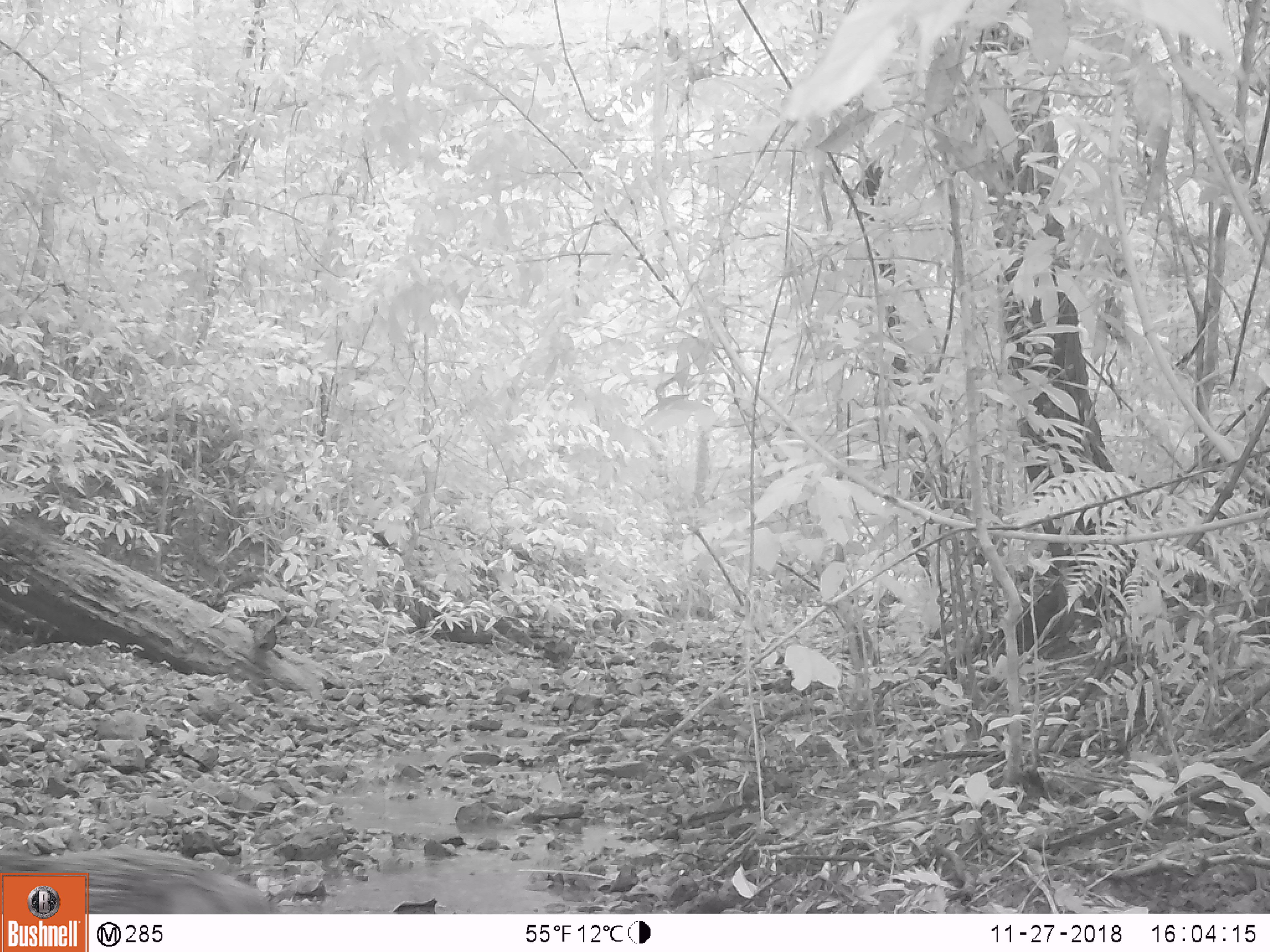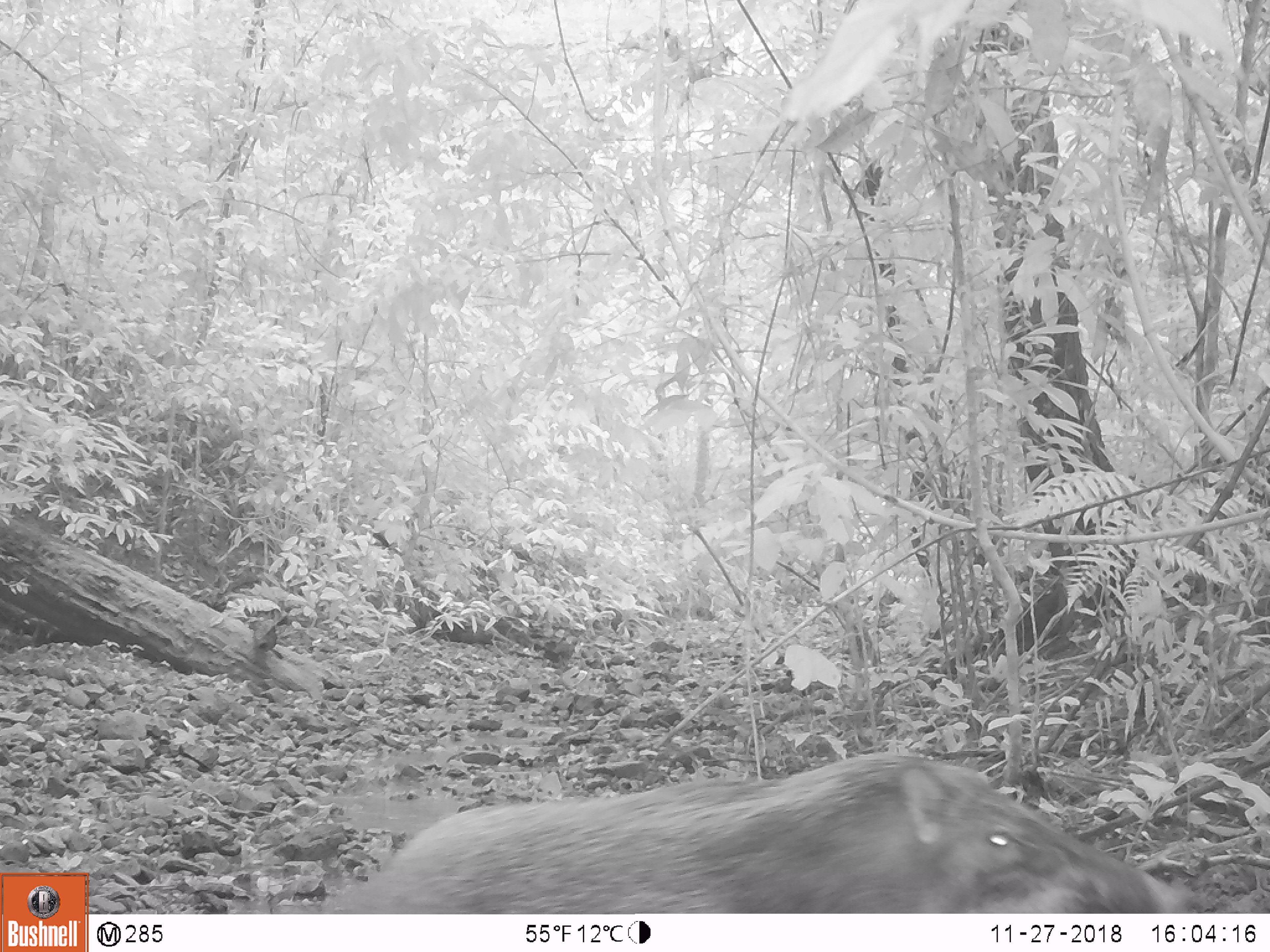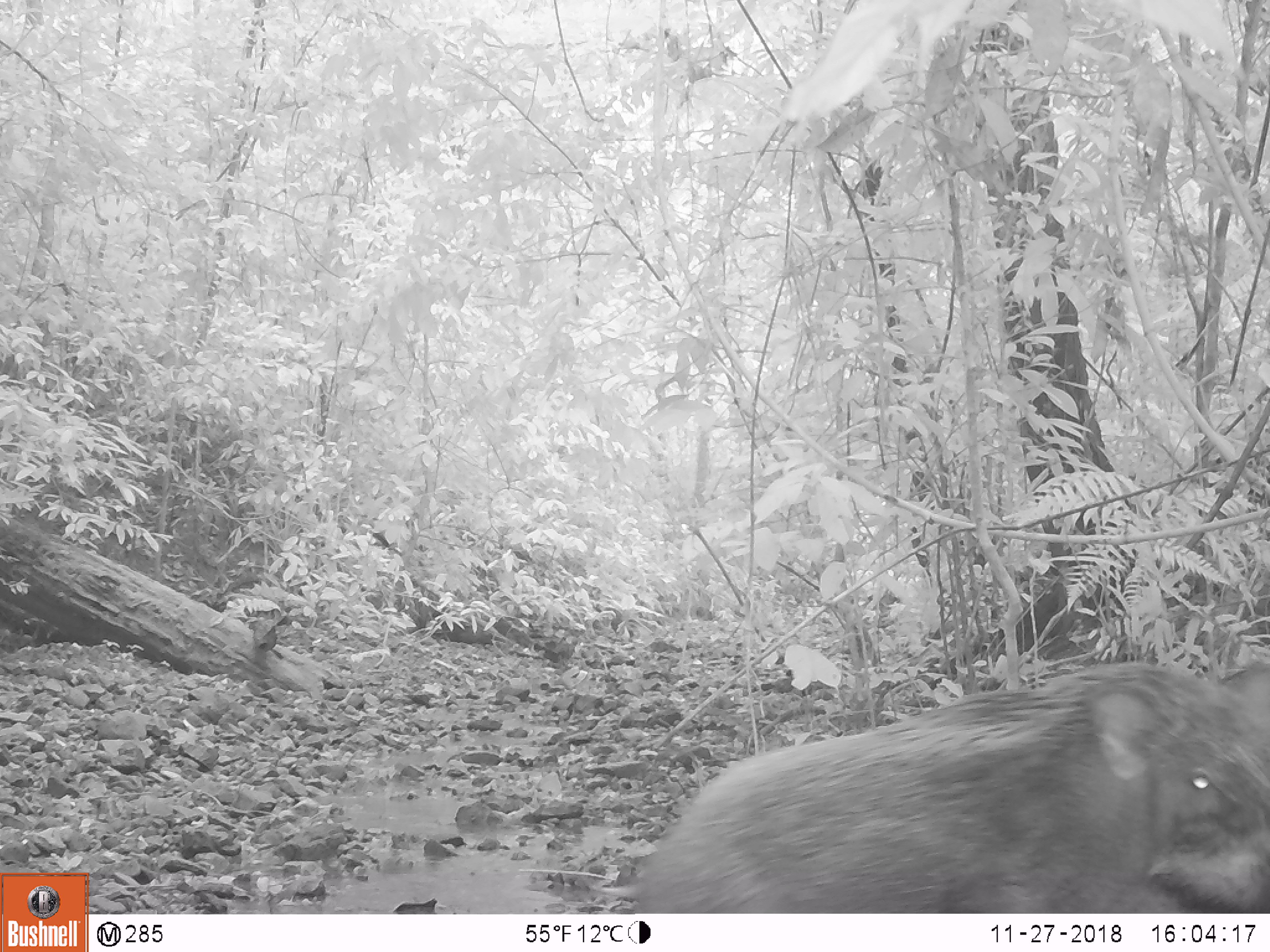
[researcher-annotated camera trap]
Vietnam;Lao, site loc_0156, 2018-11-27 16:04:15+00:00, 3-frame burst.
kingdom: Animalia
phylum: Chordata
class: Mammalia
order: Artiodactyla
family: Suidae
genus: Sus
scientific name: Sus scrofa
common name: eurasian wild pig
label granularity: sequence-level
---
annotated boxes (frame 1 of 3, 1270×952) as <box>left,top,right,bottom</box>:
eurasian wild pig: <box>0,848,271,914</box>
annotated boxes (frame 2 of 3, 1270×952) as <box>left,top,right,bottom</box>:
eurasian wild pig: <box>331,754,1188,913</box>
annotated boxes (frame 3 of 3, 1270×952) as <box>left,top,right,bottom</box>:
eurasian wild pig: <box>633,660,1270,913</box>